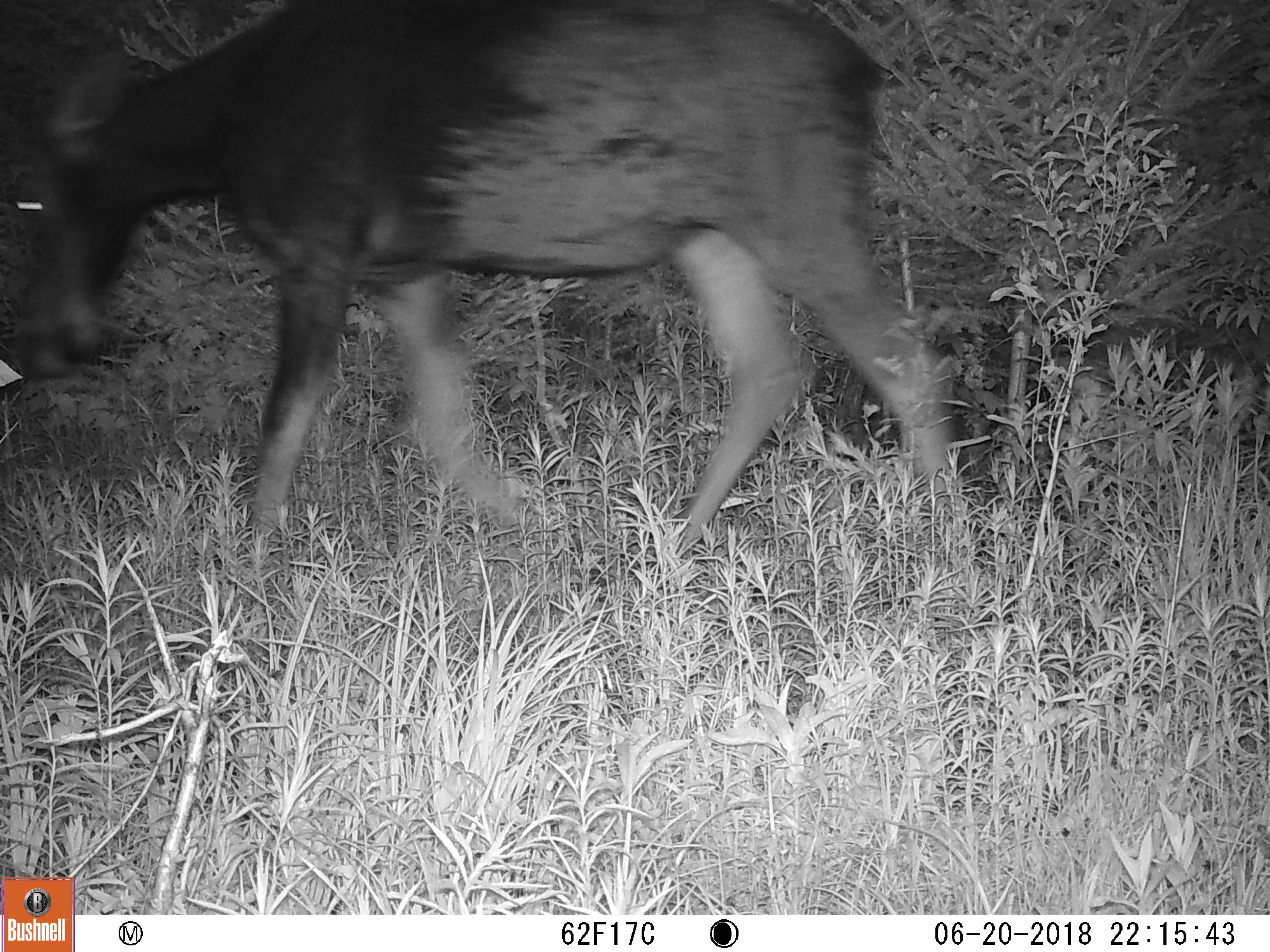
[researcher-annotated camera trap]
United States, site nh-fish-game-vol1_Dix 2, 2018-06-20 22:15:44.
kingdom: Animalia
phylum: Chordata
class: Mammalia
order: Artiodactyla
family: Cervidae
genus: Alces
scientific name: Alces alces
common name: moose